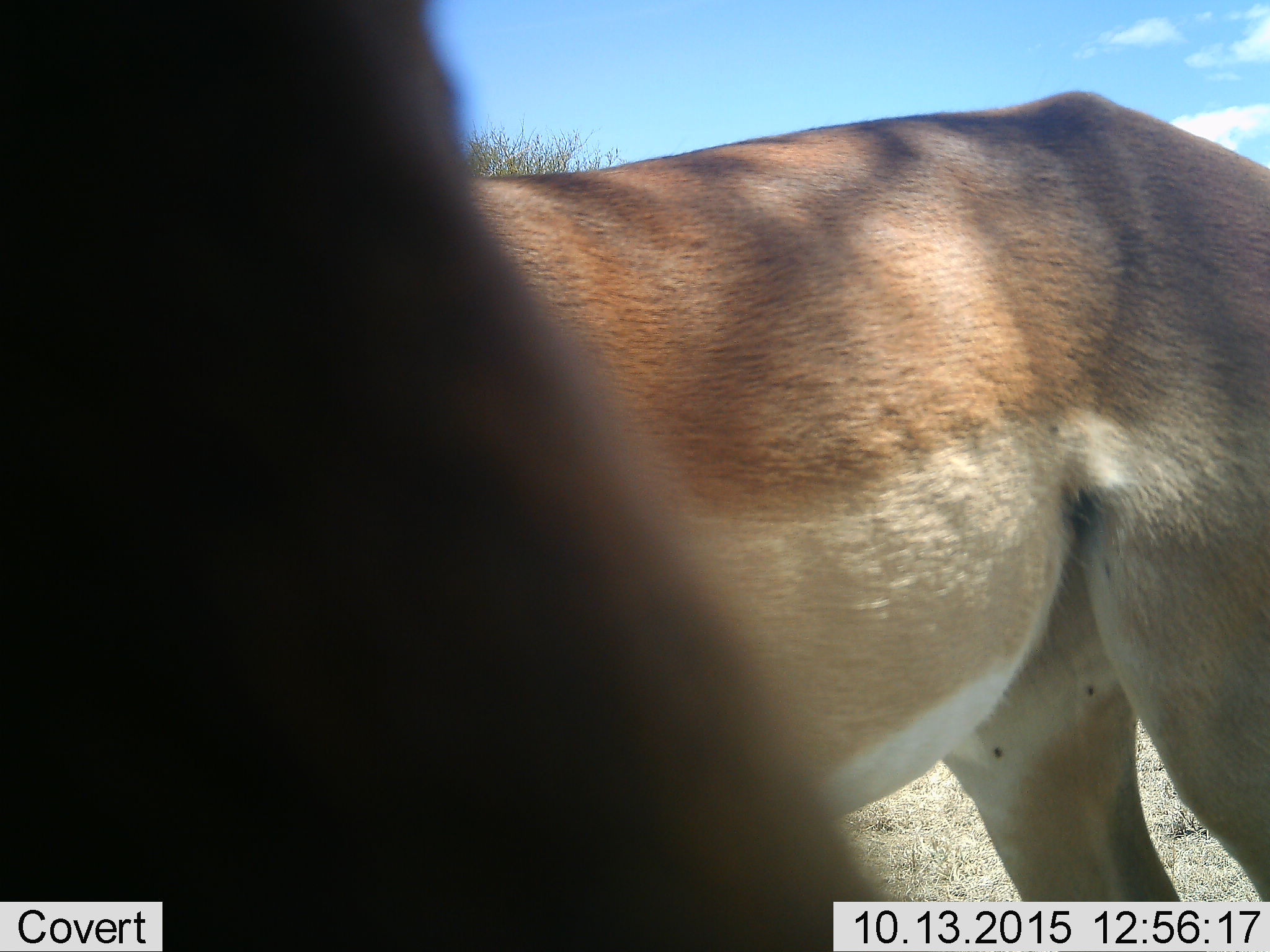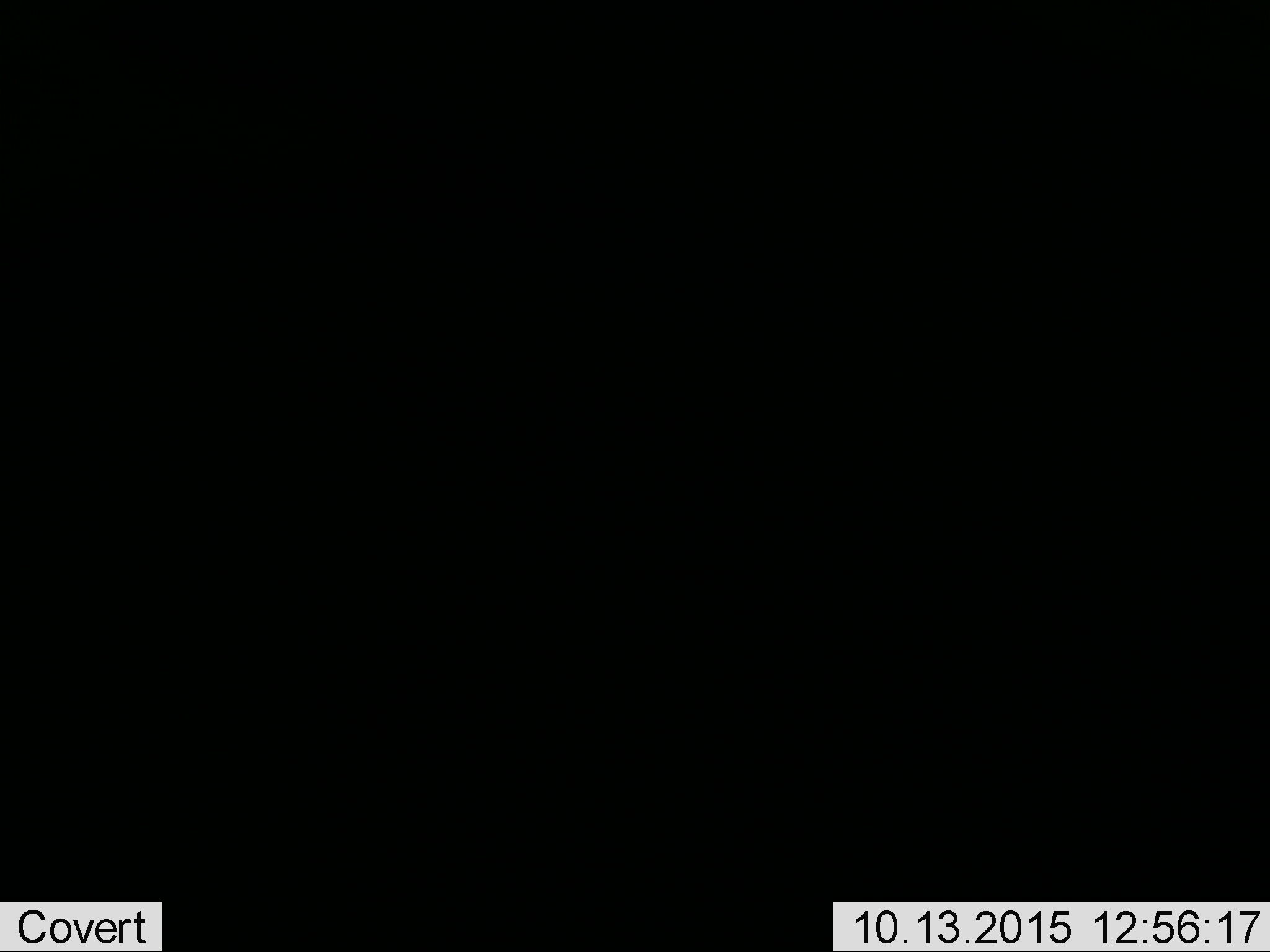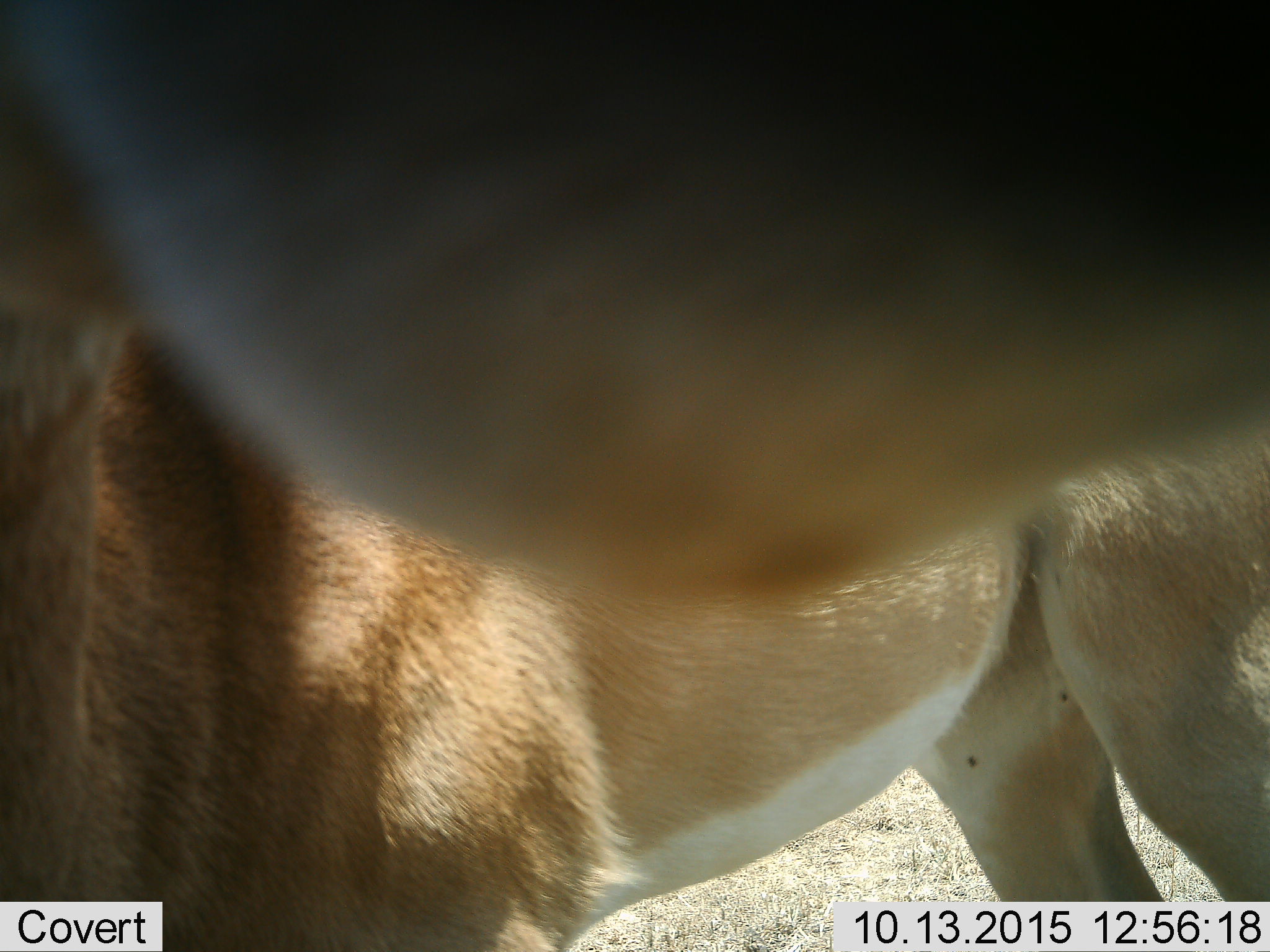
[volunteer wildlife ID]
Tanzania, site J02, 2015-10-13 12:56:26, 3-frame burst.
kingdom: Animalia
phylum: Chordata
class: Mammalia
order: Artiodactyla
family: Bovidae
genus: Aepyceros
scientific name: Aepyceros melampus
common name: impala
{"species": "impala (Aepyceros melampus)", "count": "1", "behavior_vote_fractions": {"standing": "83%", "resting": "17%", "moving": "0%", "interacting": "0%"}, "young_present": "0%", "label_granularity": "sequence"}